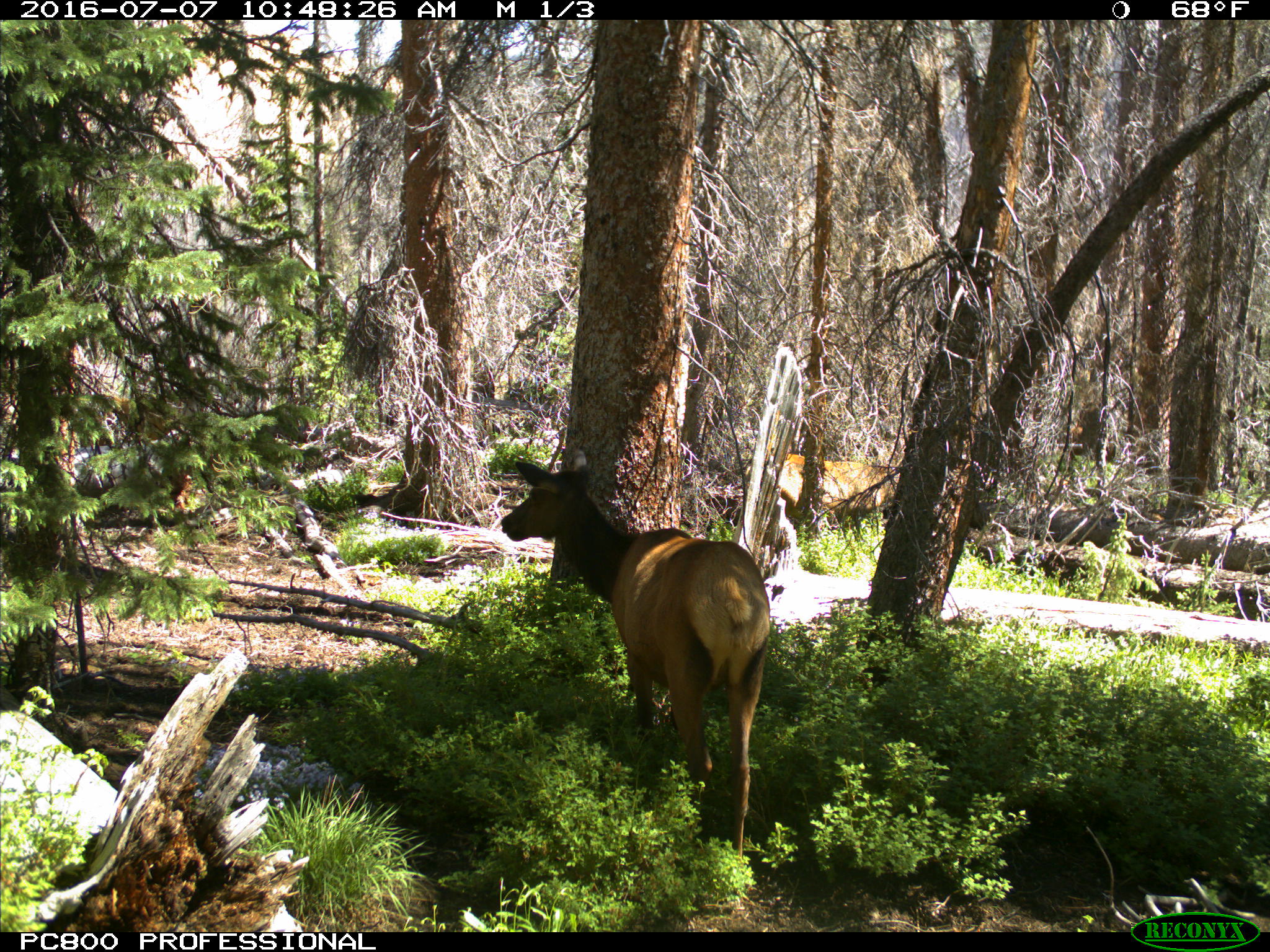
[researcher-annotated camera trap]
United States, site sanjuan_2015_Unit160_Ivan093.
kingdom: Animalia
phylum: Chordata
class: Mammalia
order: Artiodactyla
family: Cervidae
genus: Cervus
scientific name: Cervus elaphus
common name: red deer